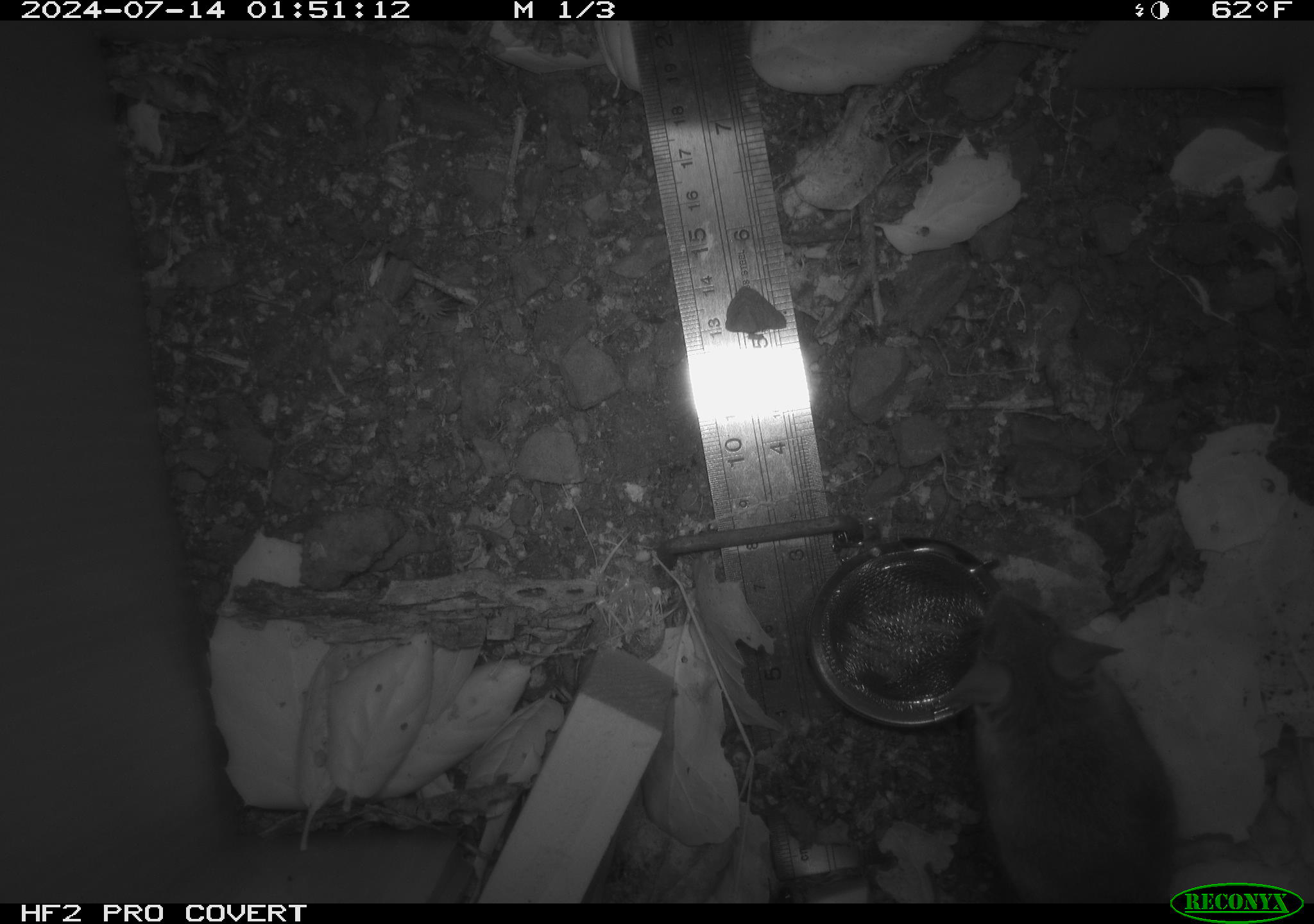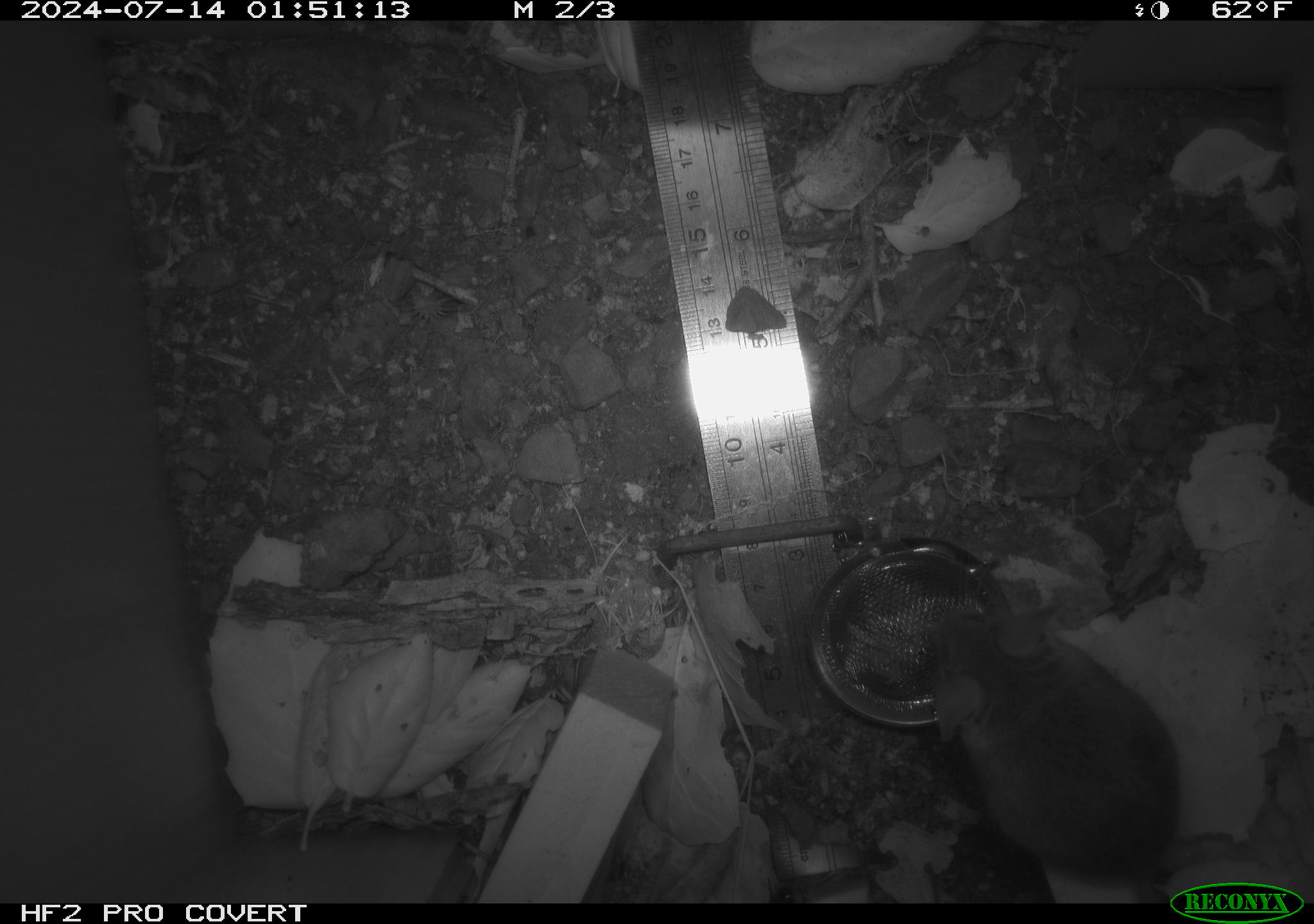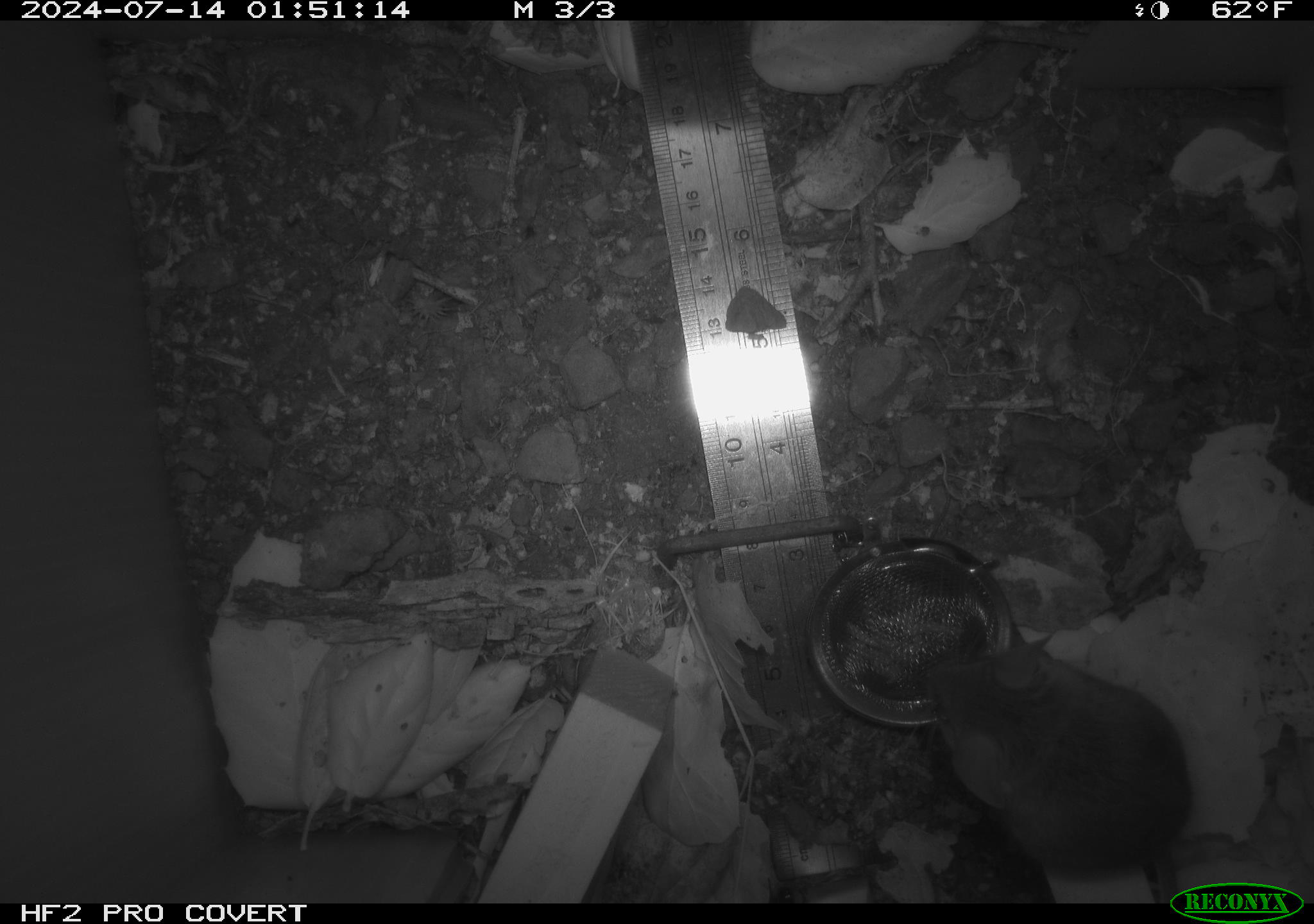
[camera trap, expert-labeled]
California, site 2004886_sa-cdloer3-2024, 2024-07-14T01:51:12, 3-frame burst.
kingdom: Animalia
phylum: Chordata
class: Mammalia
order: Rodentia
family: Cricetidae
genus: Neotoma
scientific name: Neotoma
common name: pack rat or woodrat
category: neotoma species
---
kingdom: Animalia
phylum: Chordata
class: Mammalia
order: Rodentia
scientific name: Rodentia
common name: rodent